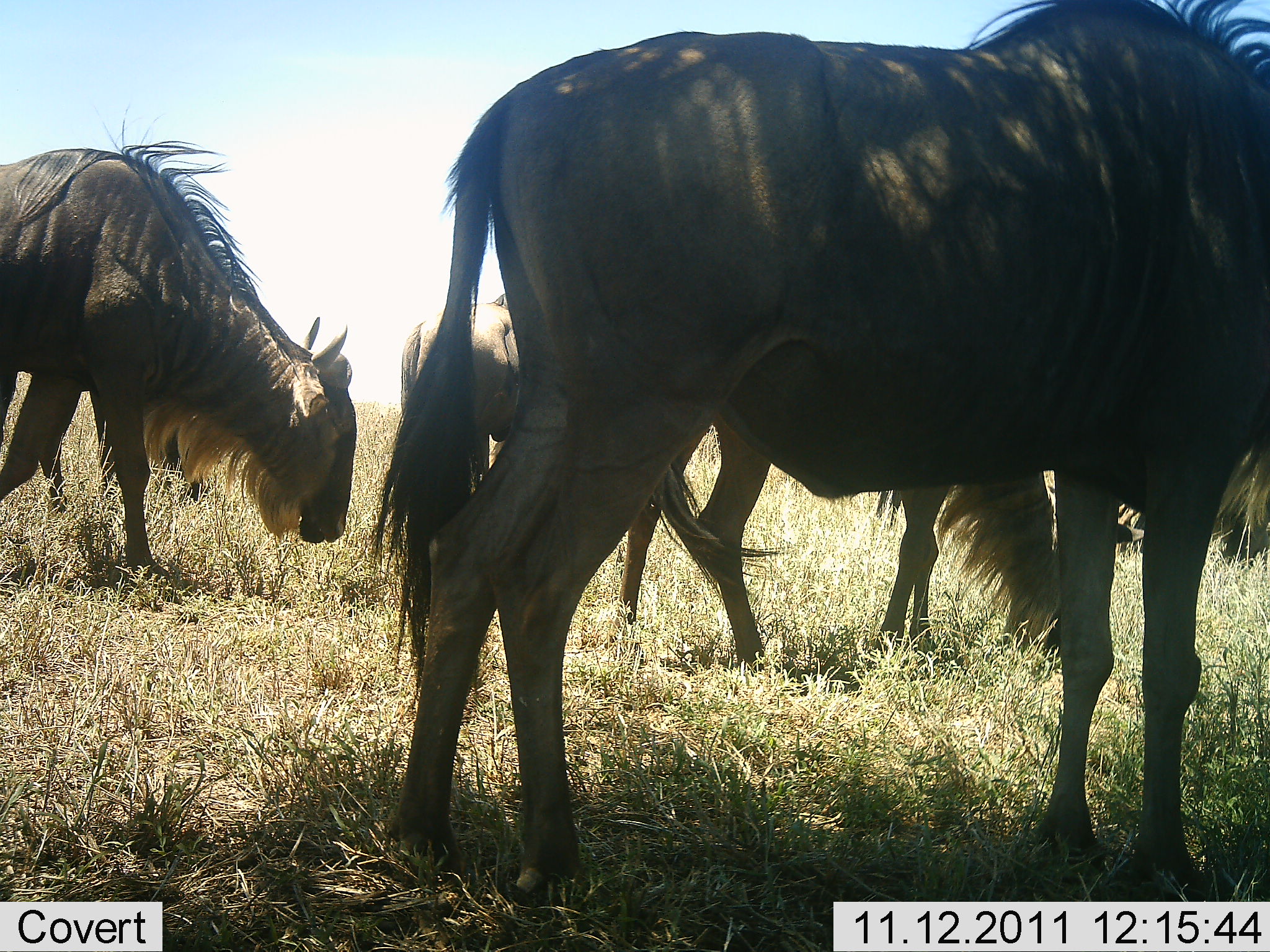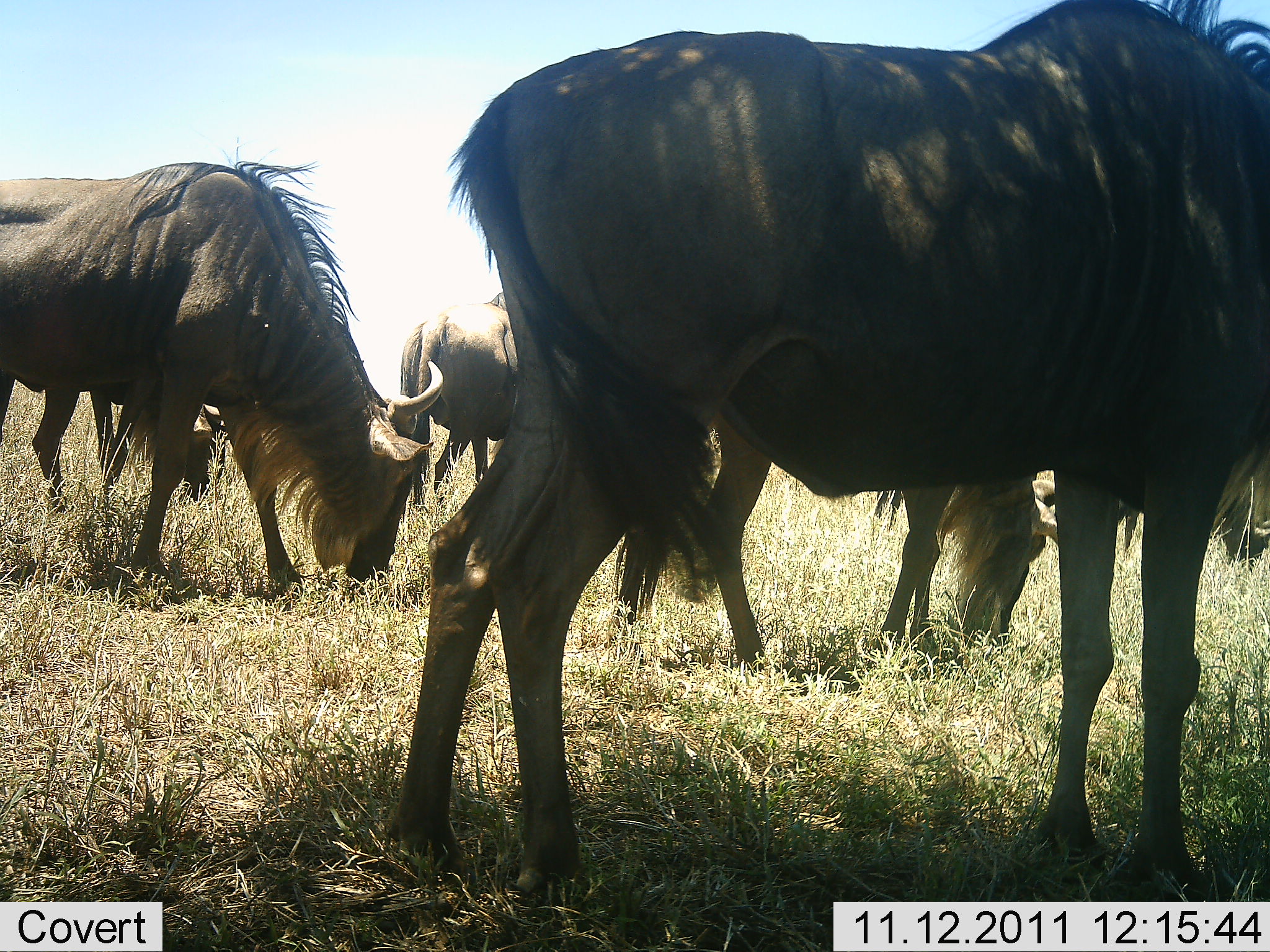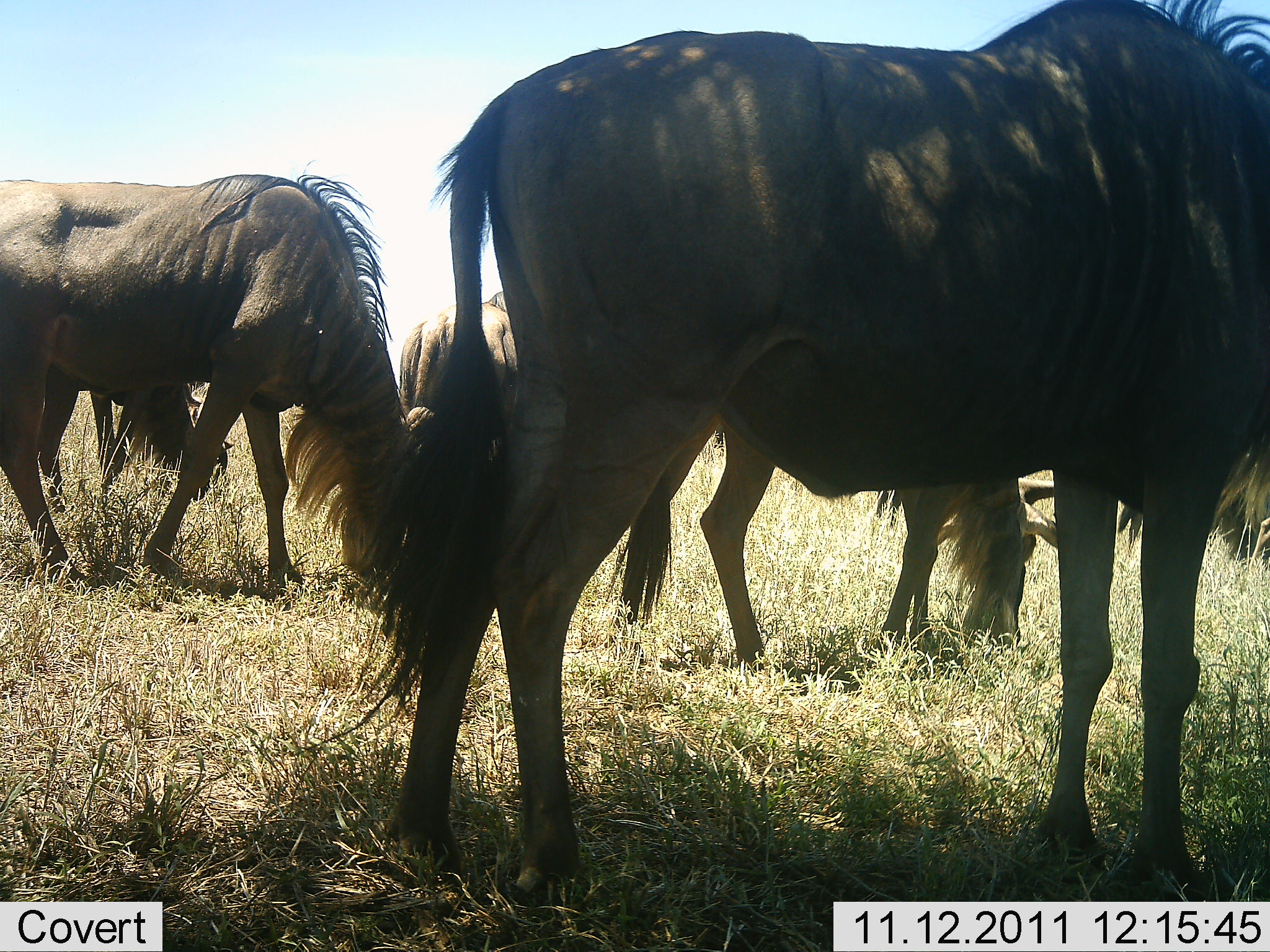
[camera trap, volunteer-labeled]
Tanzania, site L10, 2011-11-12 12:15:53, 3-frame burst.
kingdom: Animalia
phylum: Chordata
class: Mammalia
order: Artiodactyla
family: Bovidae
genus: Connochaetes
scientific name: Connochaetes taurinus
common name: blue wildebeest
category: wildebeest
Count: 4.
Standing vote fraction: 62%.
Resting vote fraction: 0%.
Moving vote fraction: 8%.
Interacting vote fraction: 0%.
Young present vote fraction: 0%.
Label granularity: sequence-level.